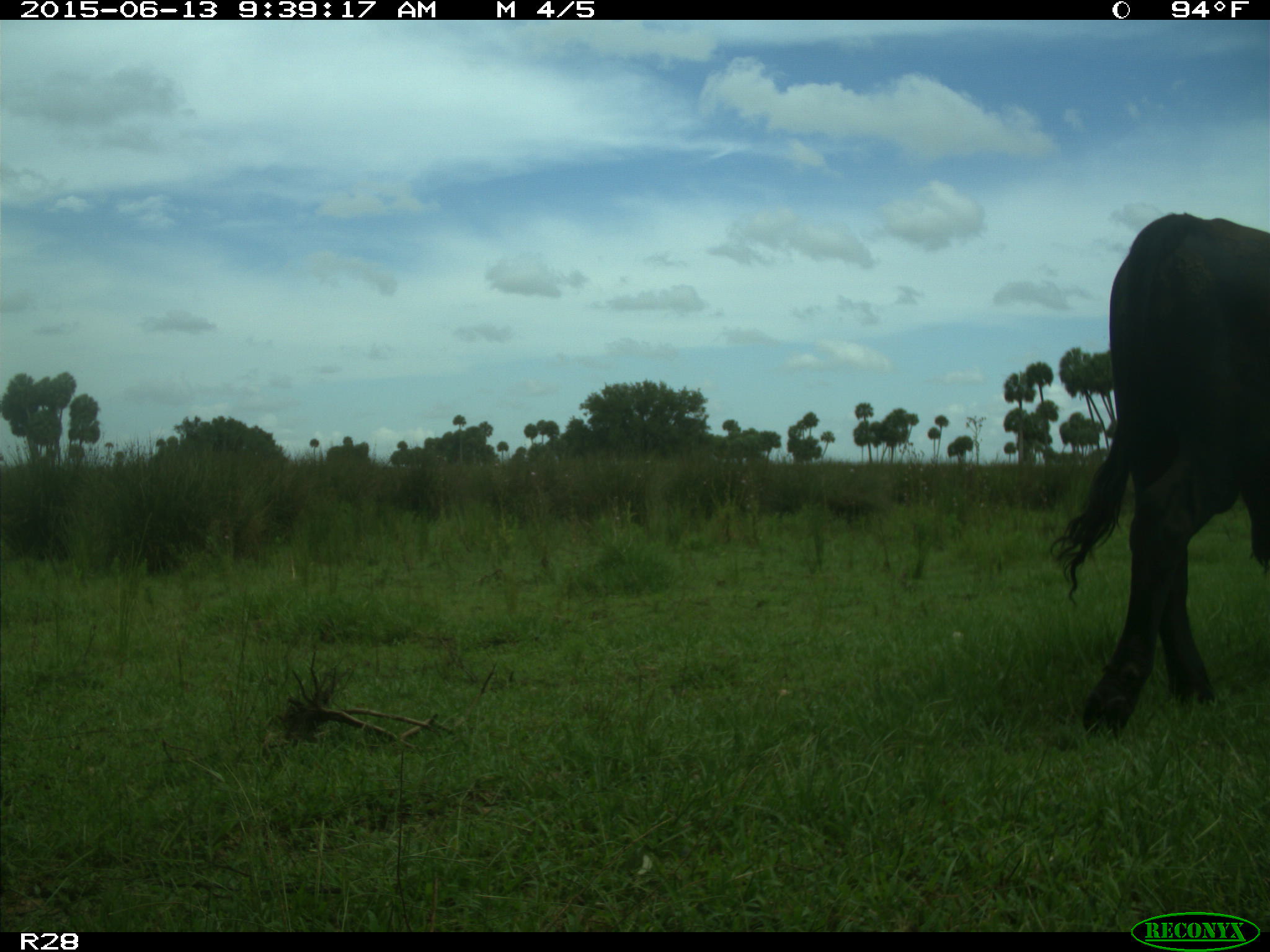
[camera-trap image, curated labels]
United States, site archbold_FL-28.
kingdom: Animalia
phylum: Chordata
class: Mammalia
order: Artiodactyla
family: Bovidae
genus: Bos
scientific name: Bos taurus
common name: domestic cow